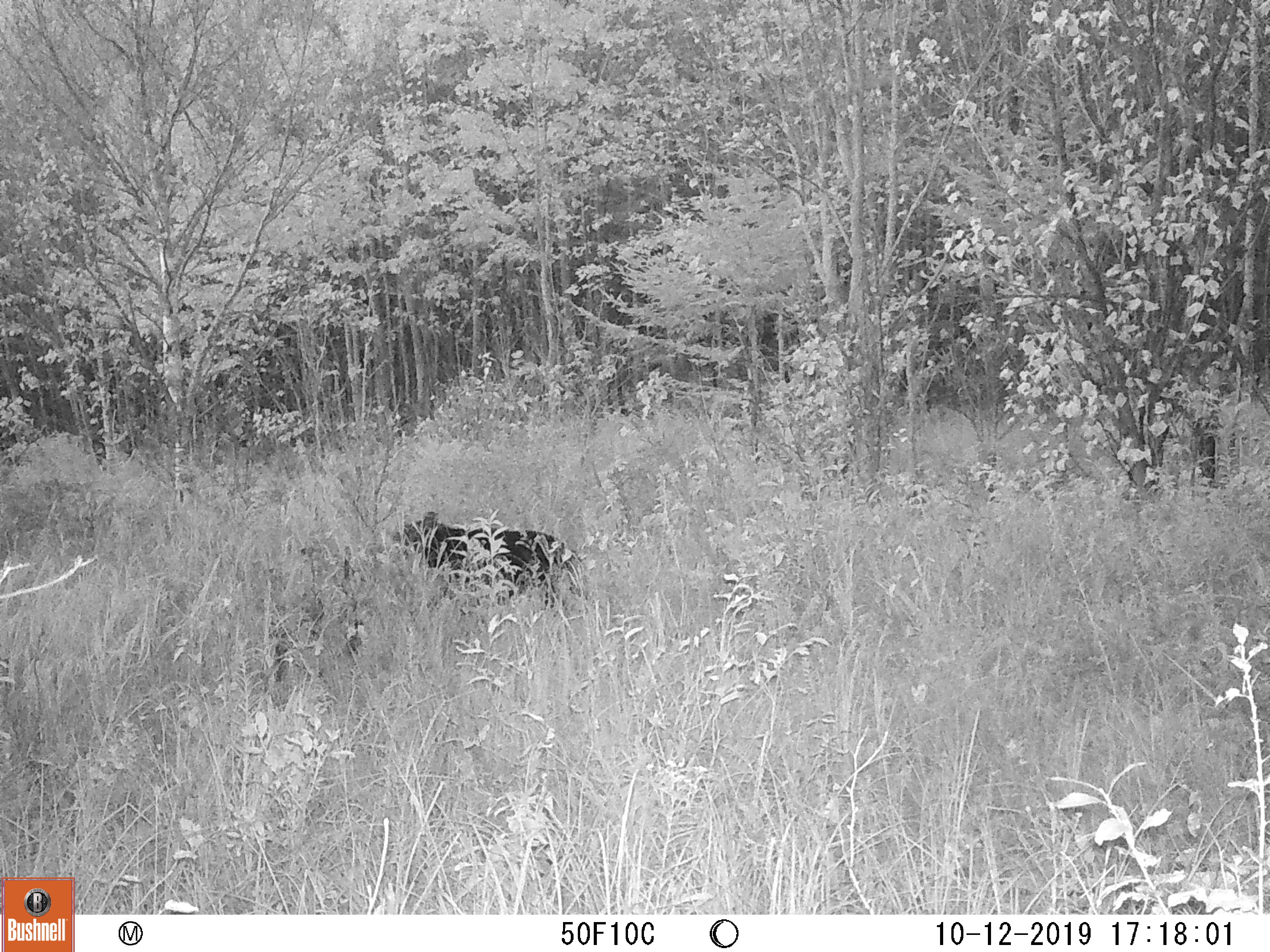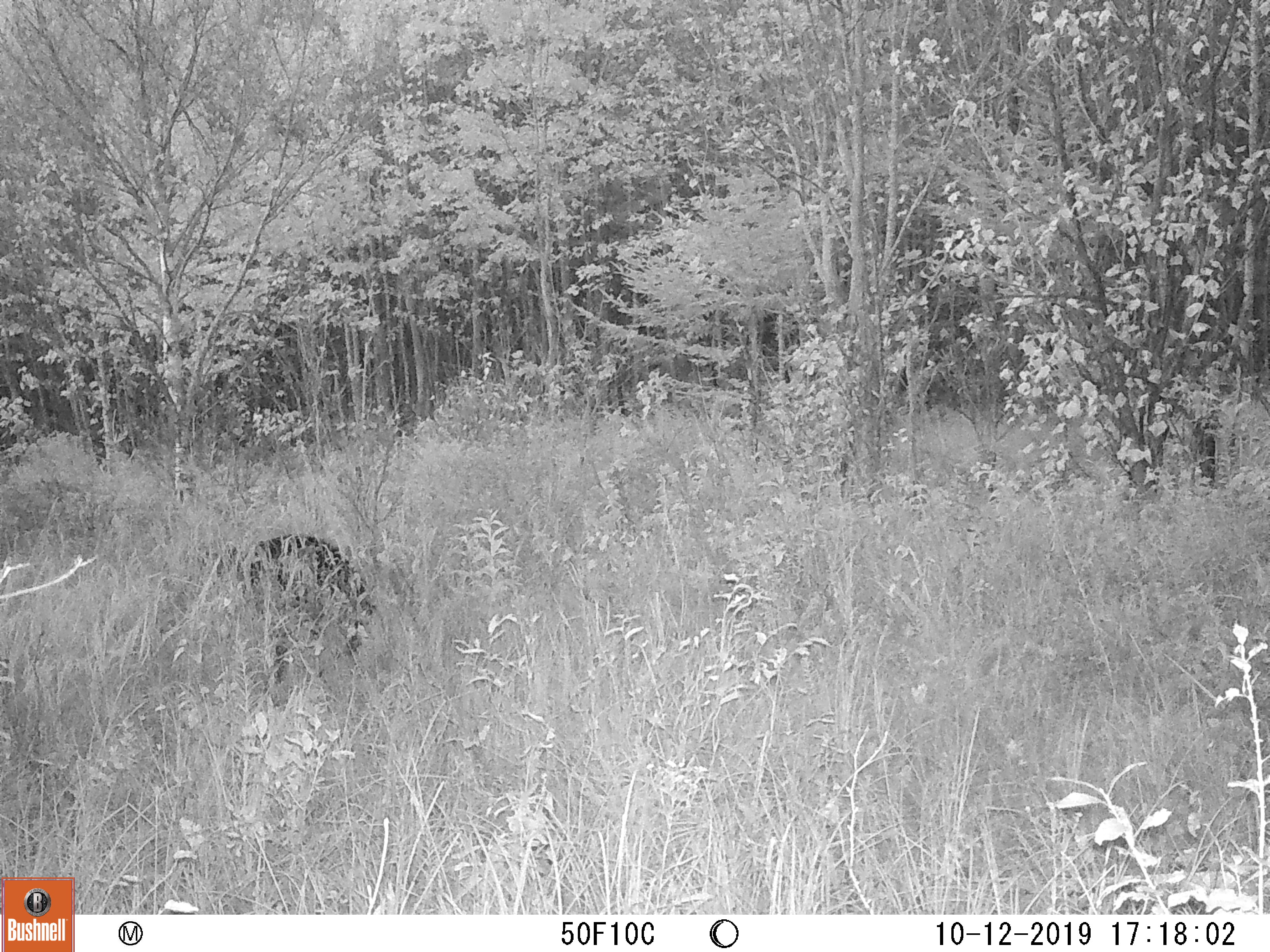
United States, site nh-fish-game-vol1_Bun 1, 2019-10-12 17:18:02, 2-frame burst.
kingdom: Animalia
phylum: Chordata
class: Mammalia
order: Carnivora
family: Ursidae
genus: Ursus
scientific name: Ursus americanus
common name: black bear